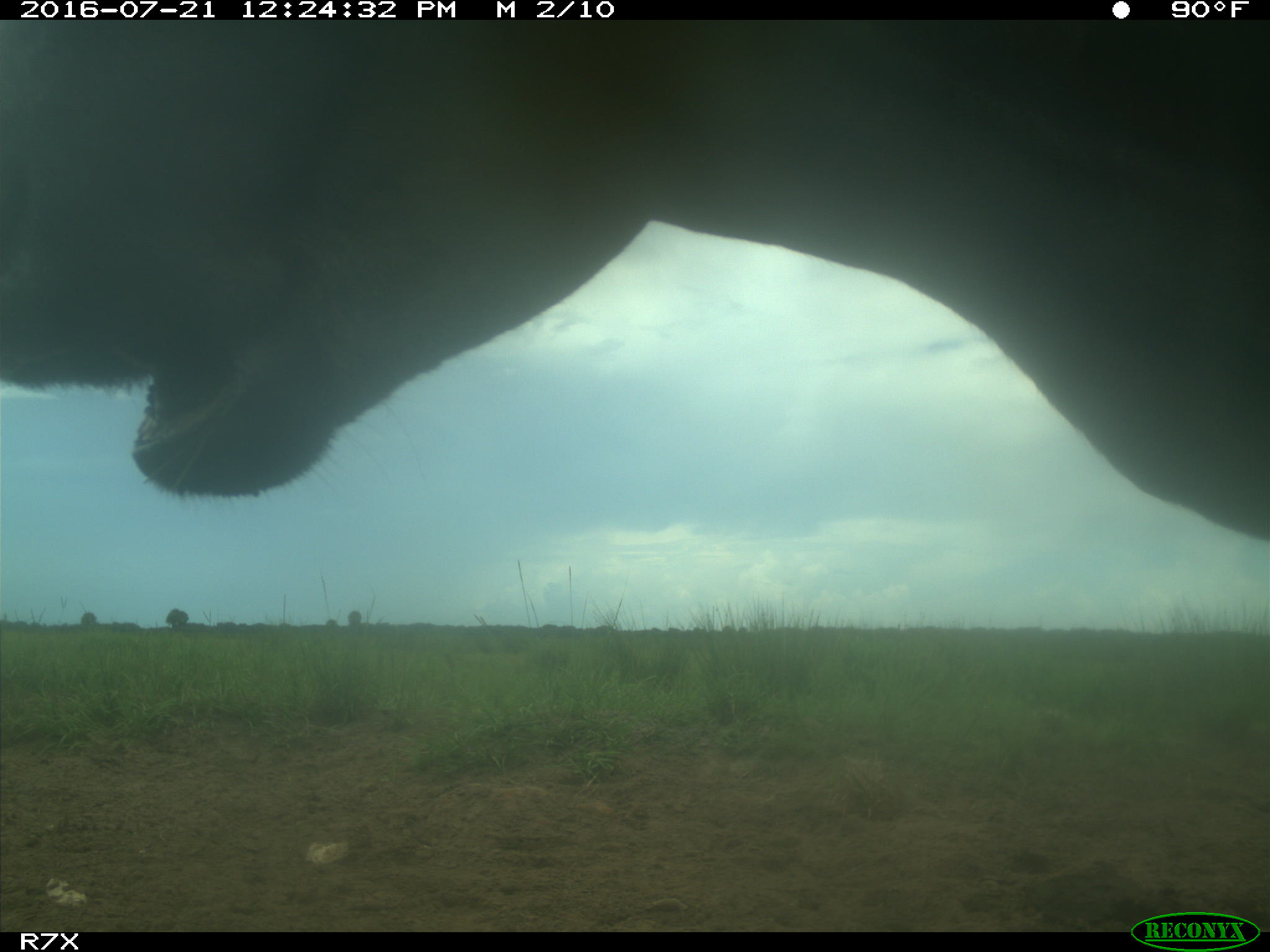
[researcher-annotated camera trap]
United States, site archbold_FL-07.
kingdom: Animalia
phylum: Chordata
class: Mammalia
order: Artiodactyla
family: Bovidae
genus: Bos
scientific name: Bos taurus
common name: domestic cow